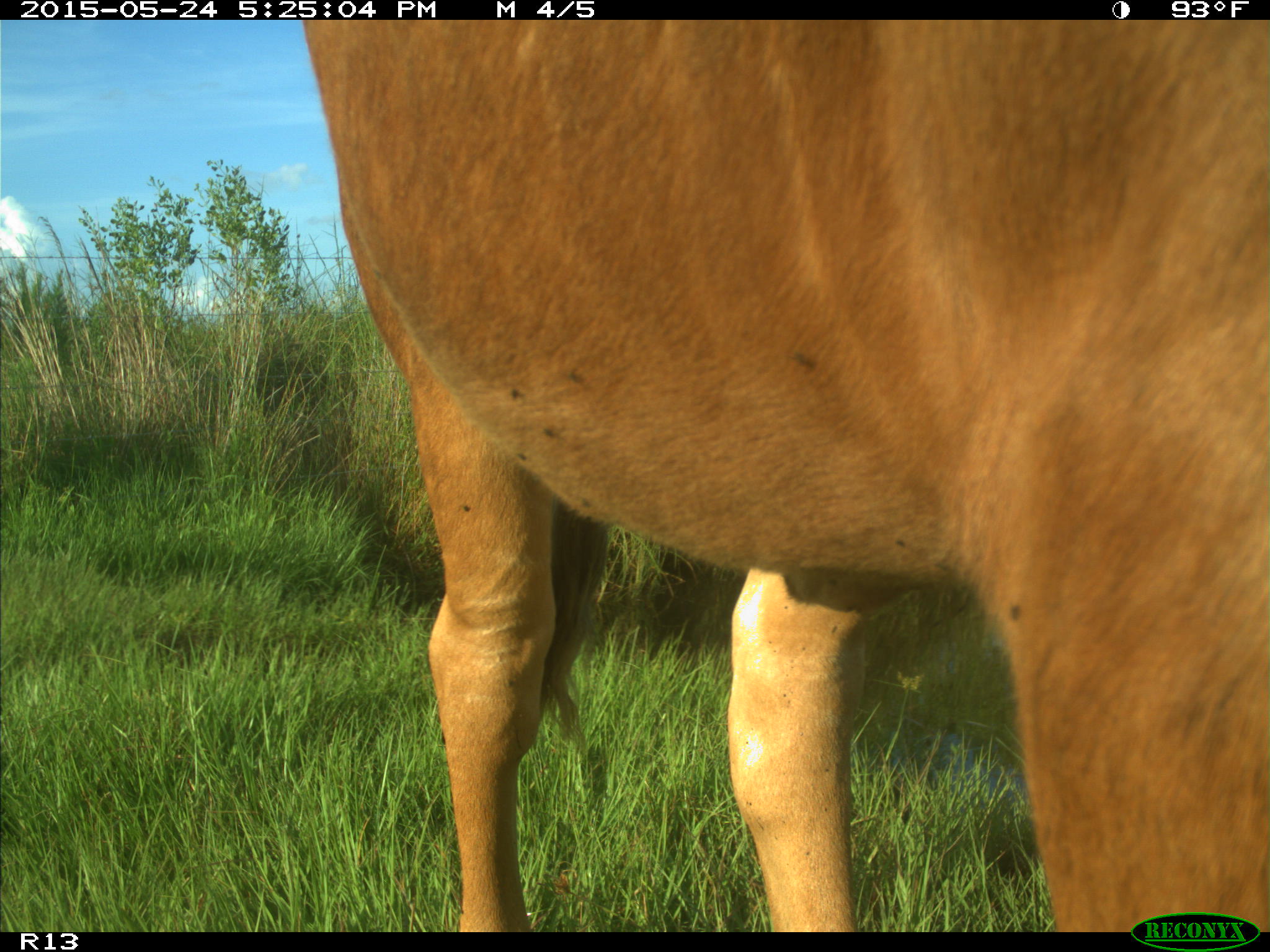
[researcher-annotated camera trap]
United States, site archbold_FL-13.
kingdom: Animalia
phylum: Chordata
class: Mammalia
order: Artiodactyla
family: Bovidae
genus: Bos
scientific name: Bos taurus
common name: domestic cow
Bos taurus (domestic cow).